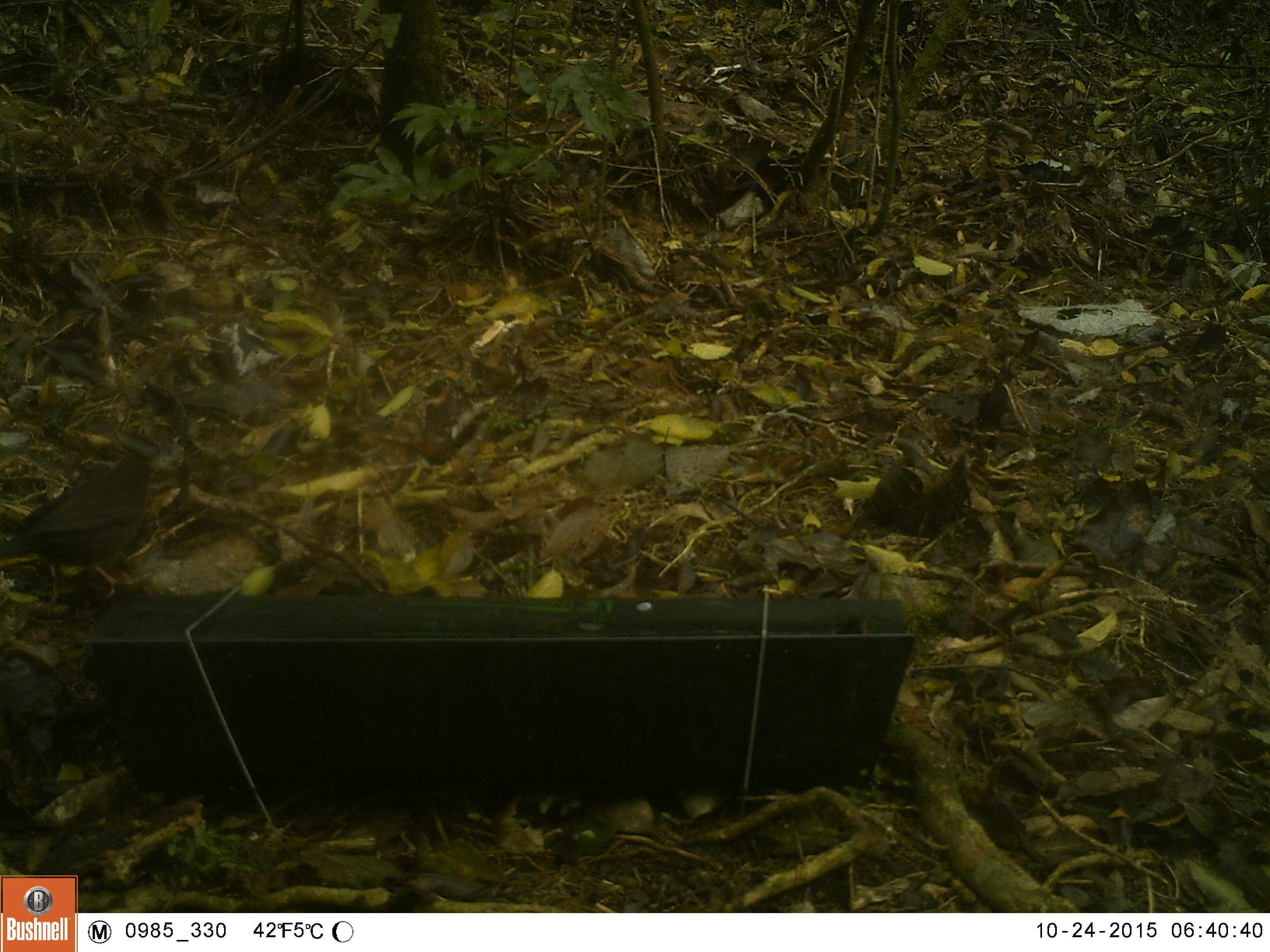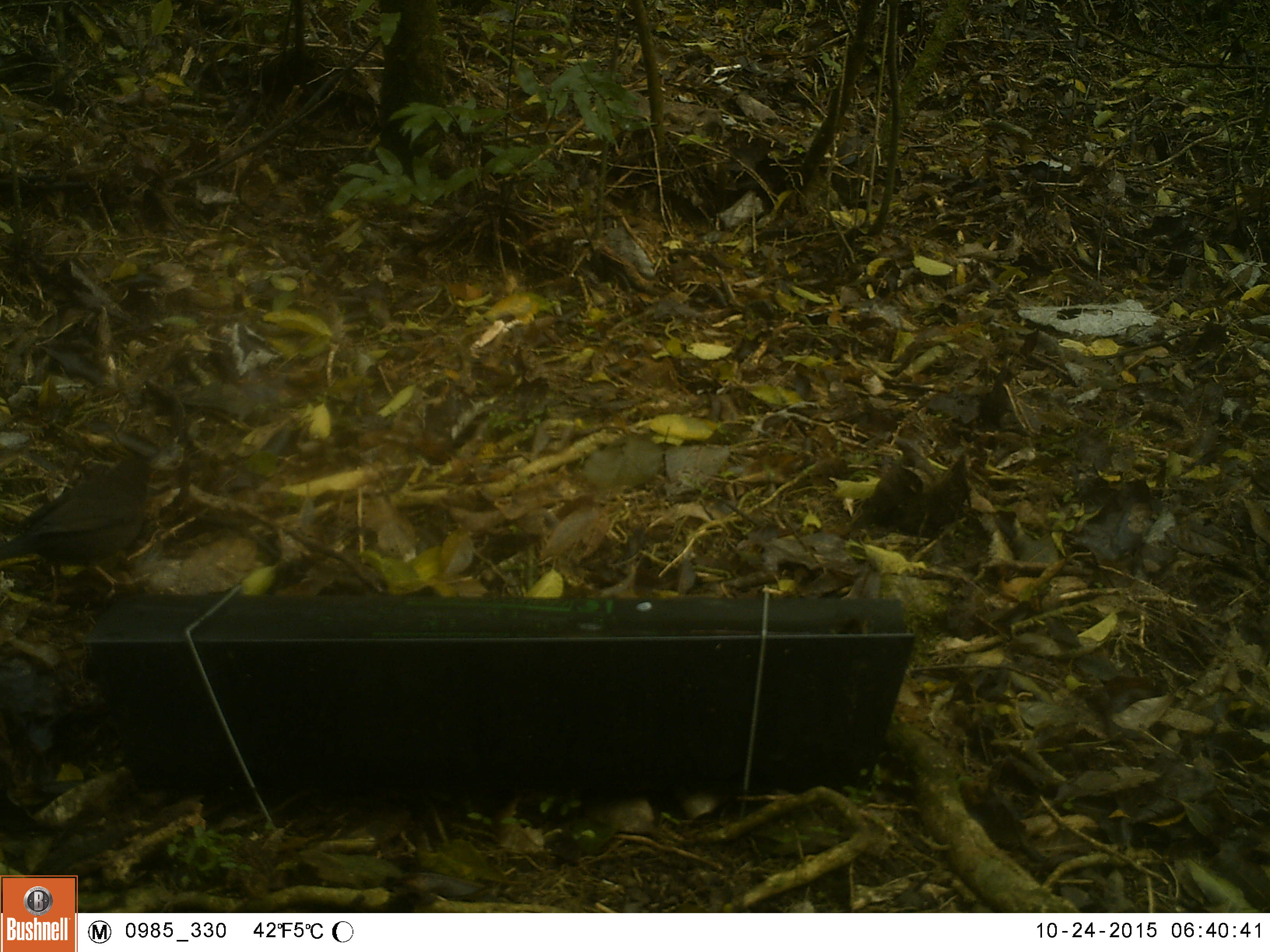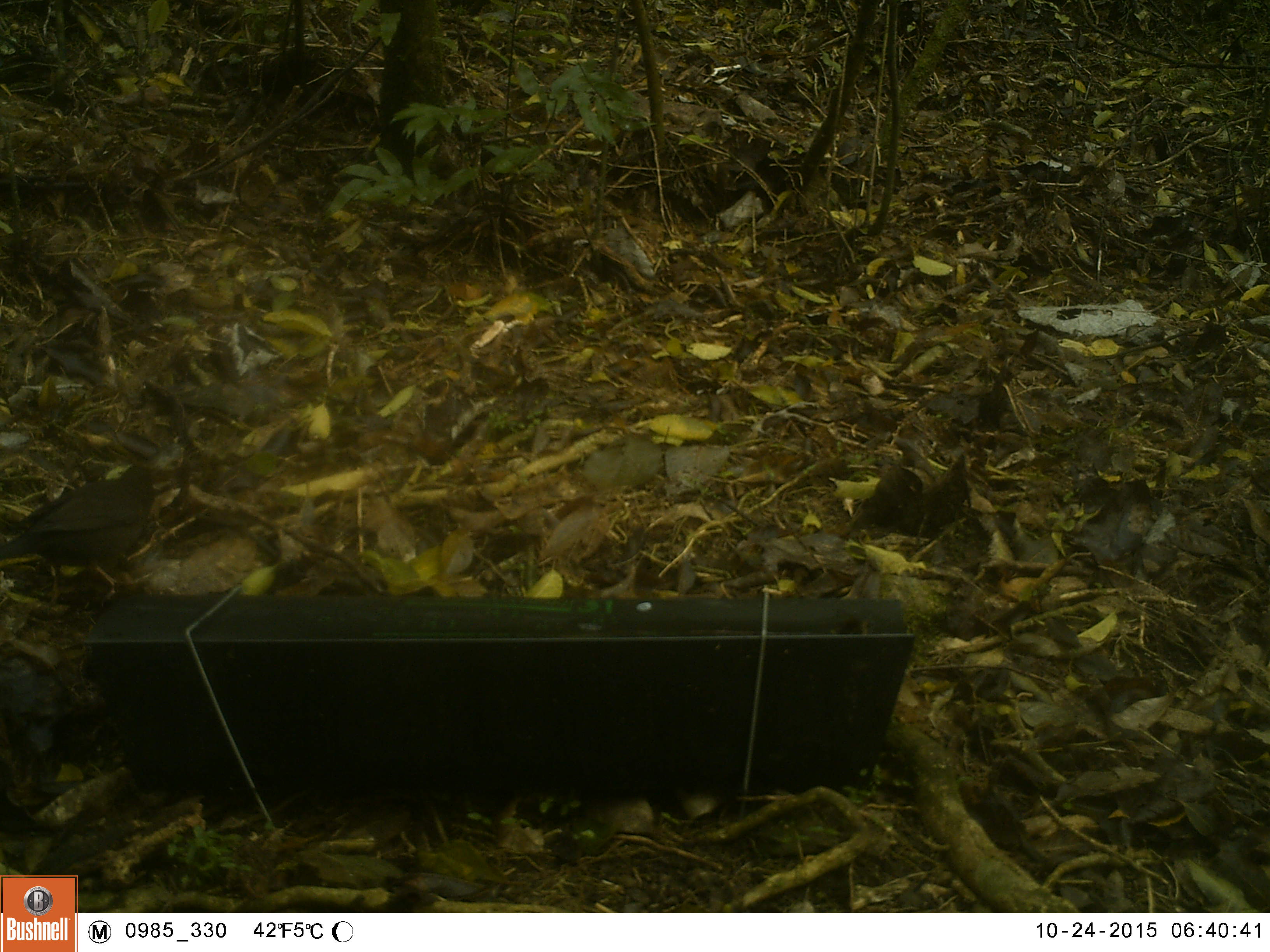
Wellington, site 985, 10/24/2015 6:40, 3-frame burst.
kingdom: Animalia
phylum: Chordata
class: Aves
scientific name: Aves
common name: bird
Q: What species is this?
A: Bird (Aves).